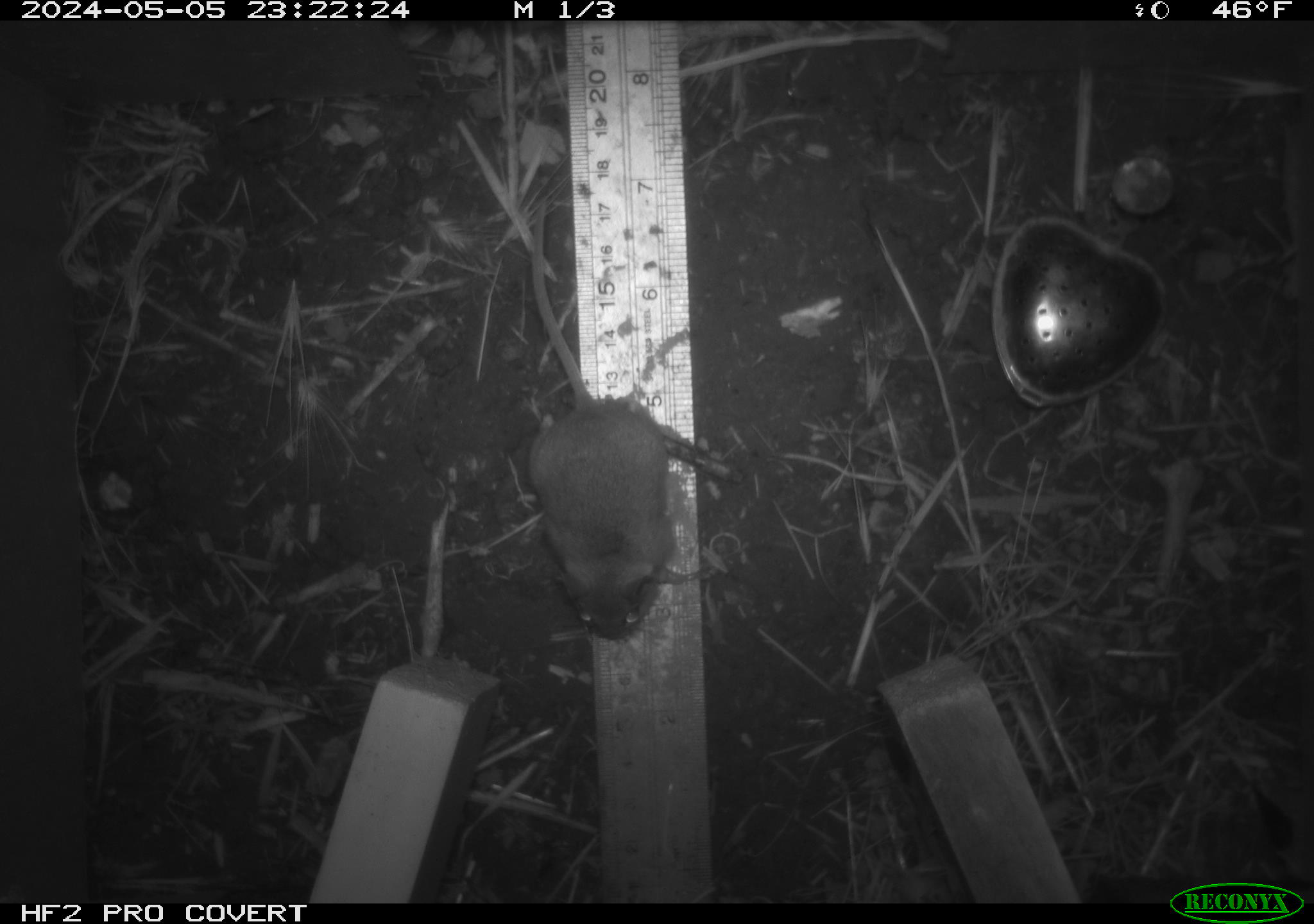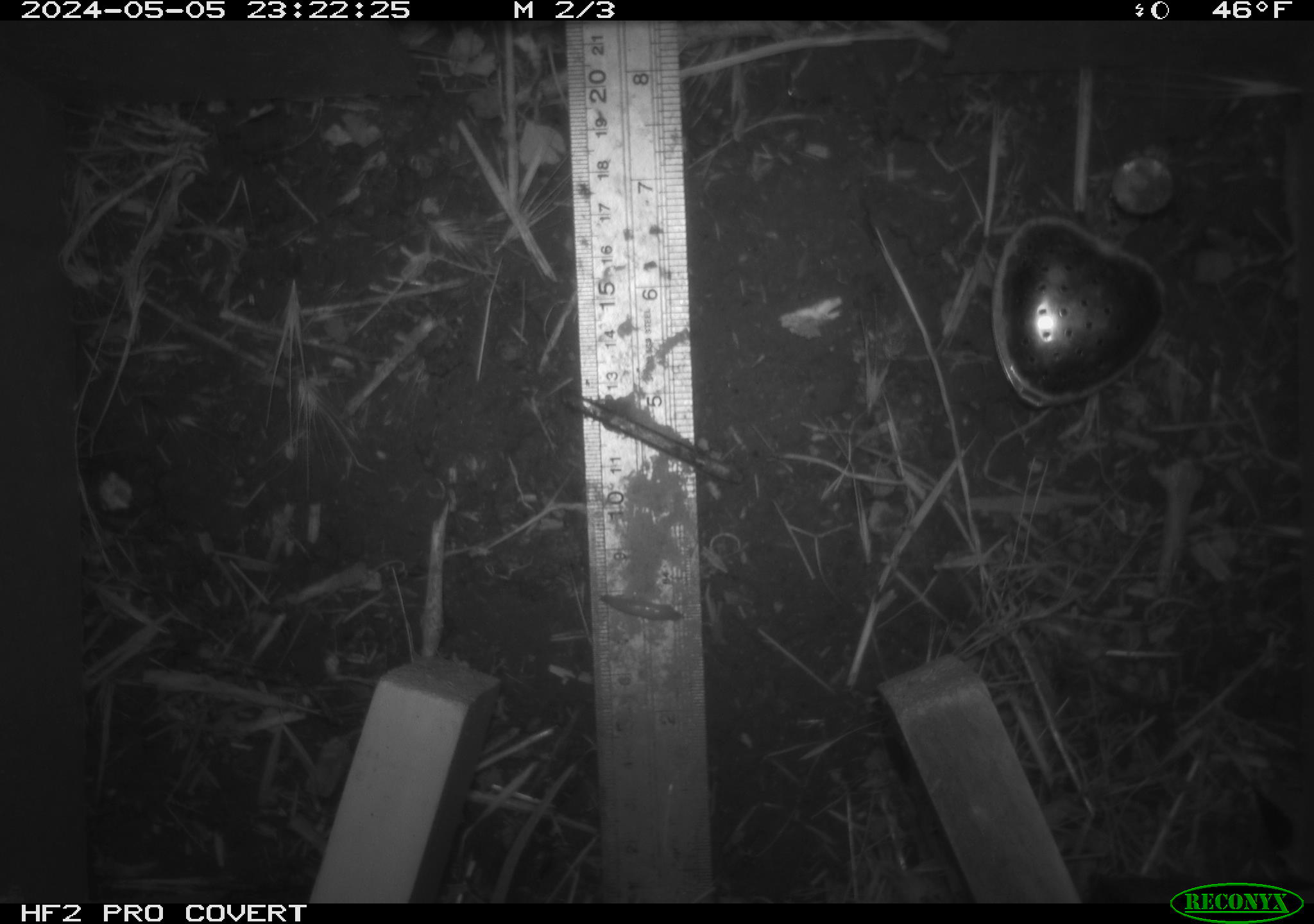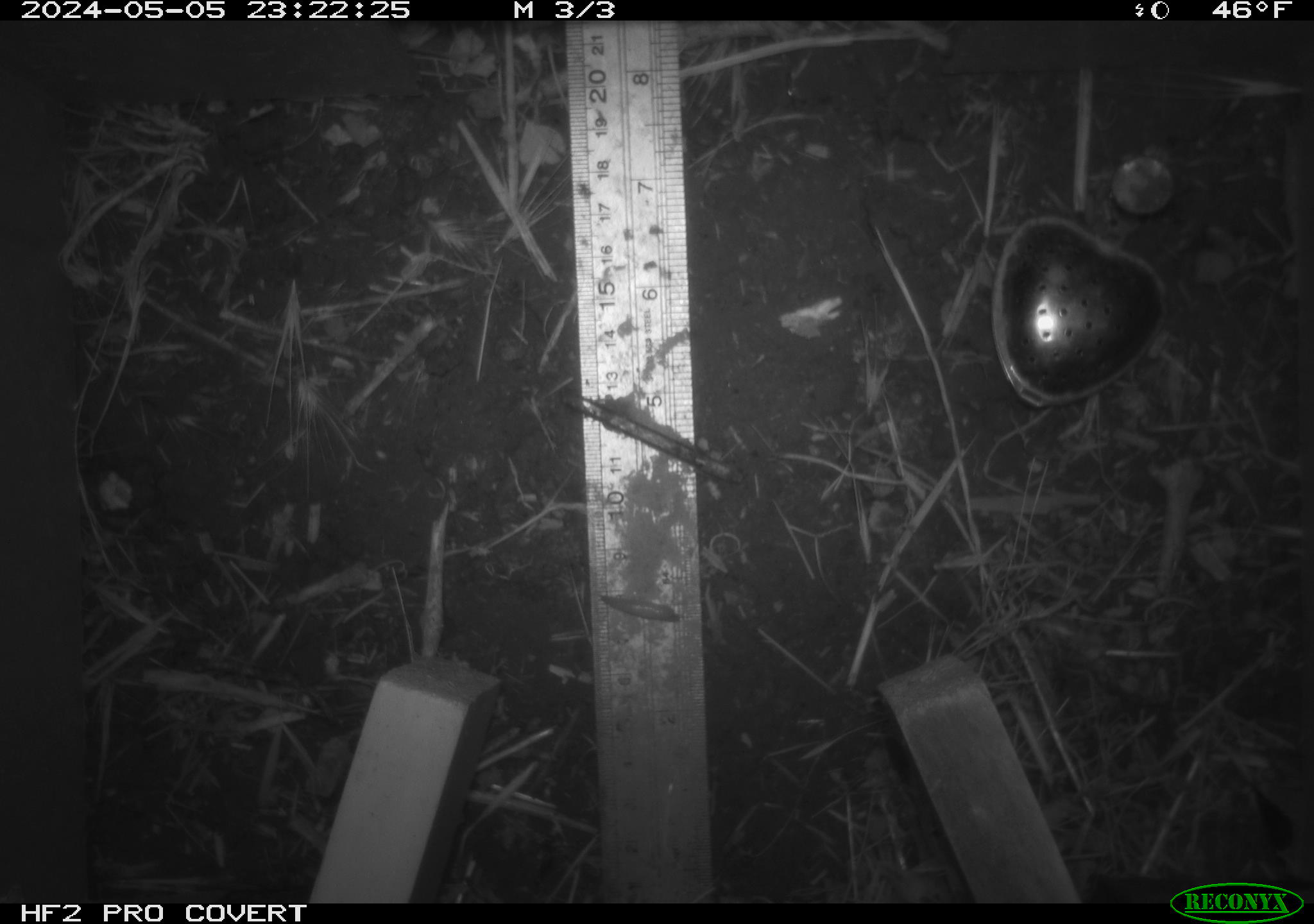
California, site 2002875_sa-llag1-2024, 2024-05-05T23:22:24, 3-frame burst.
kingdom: Animalia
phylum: Chordata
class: Mammalia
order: Rodentia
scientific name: Rodentia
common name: mouse species